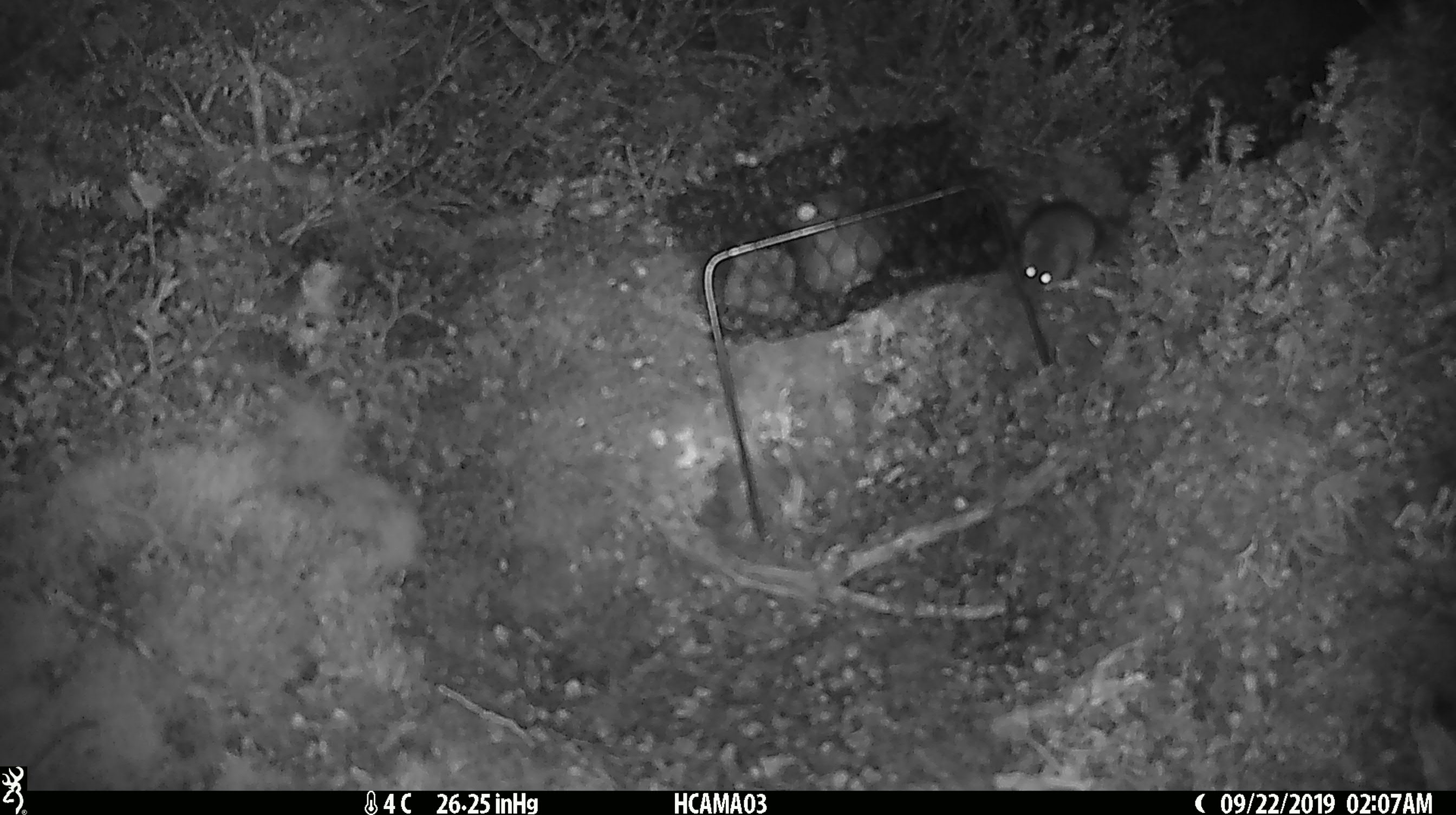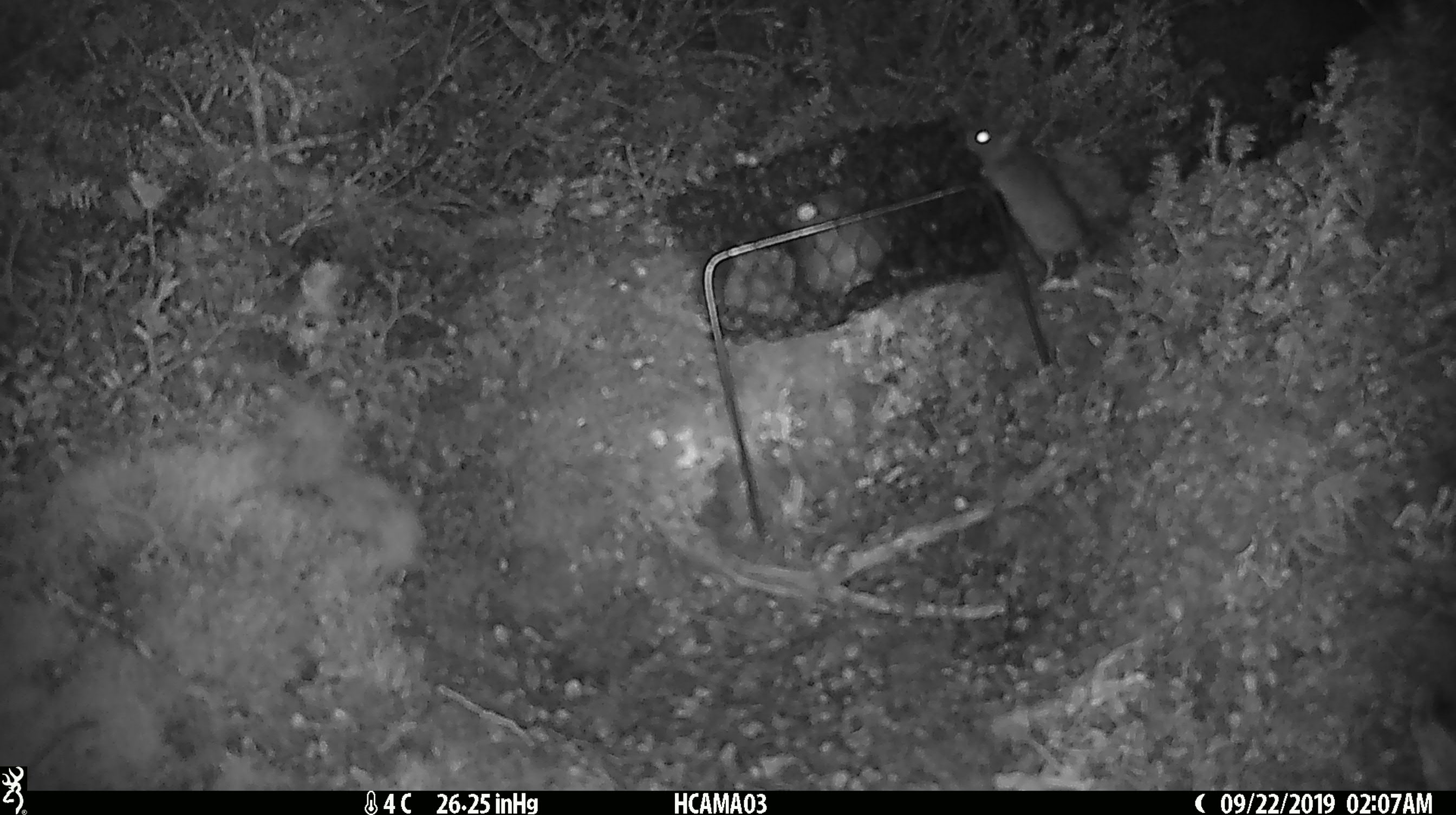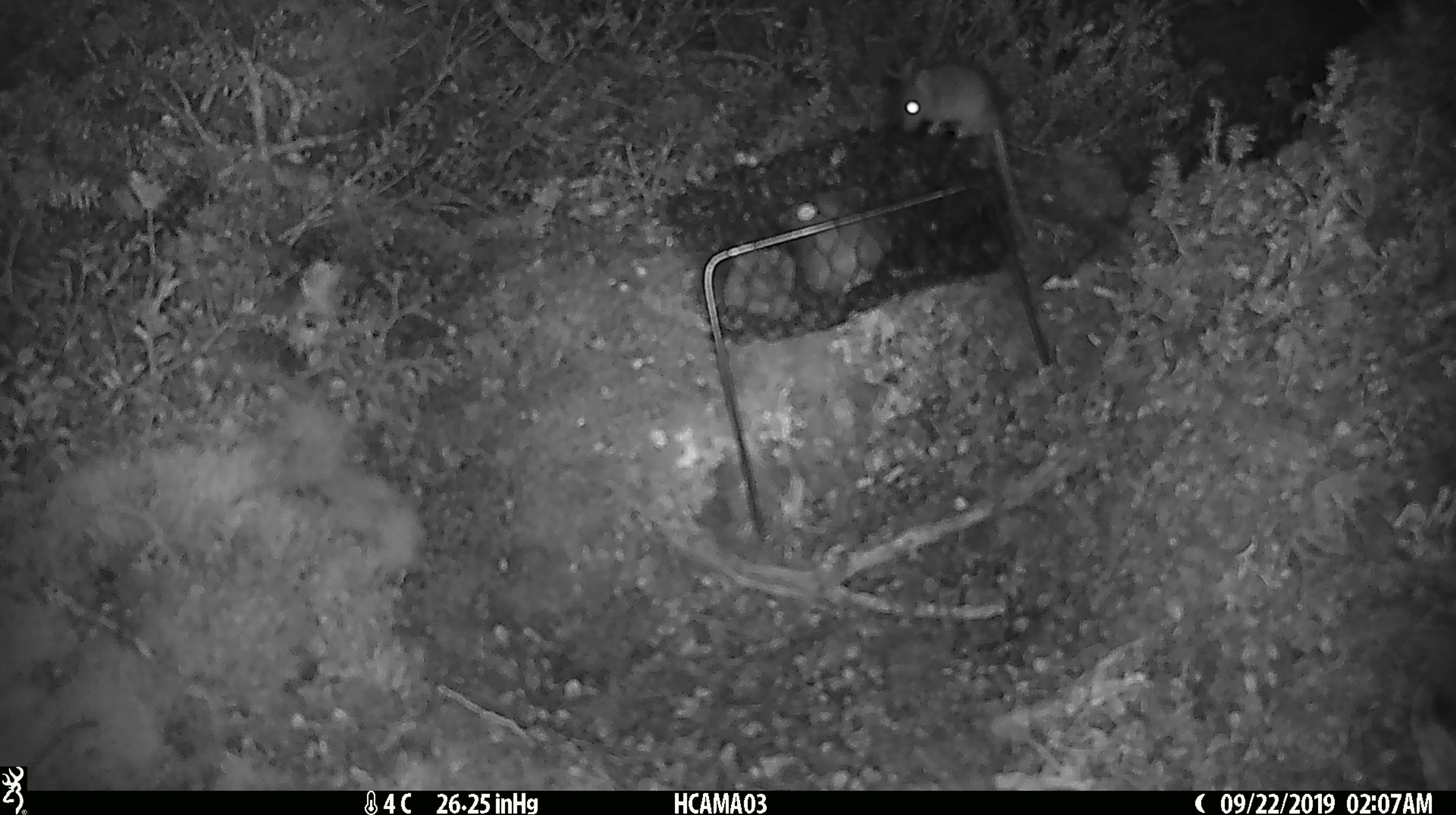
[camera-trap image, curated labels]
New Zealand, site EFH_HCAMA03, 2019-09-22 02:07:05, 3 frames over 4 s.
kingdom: Animalia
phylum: Chordata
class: Mammalia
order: Rodentia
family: Muridae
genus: Mus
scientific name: Mus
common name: mouse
Mouse (Mus).